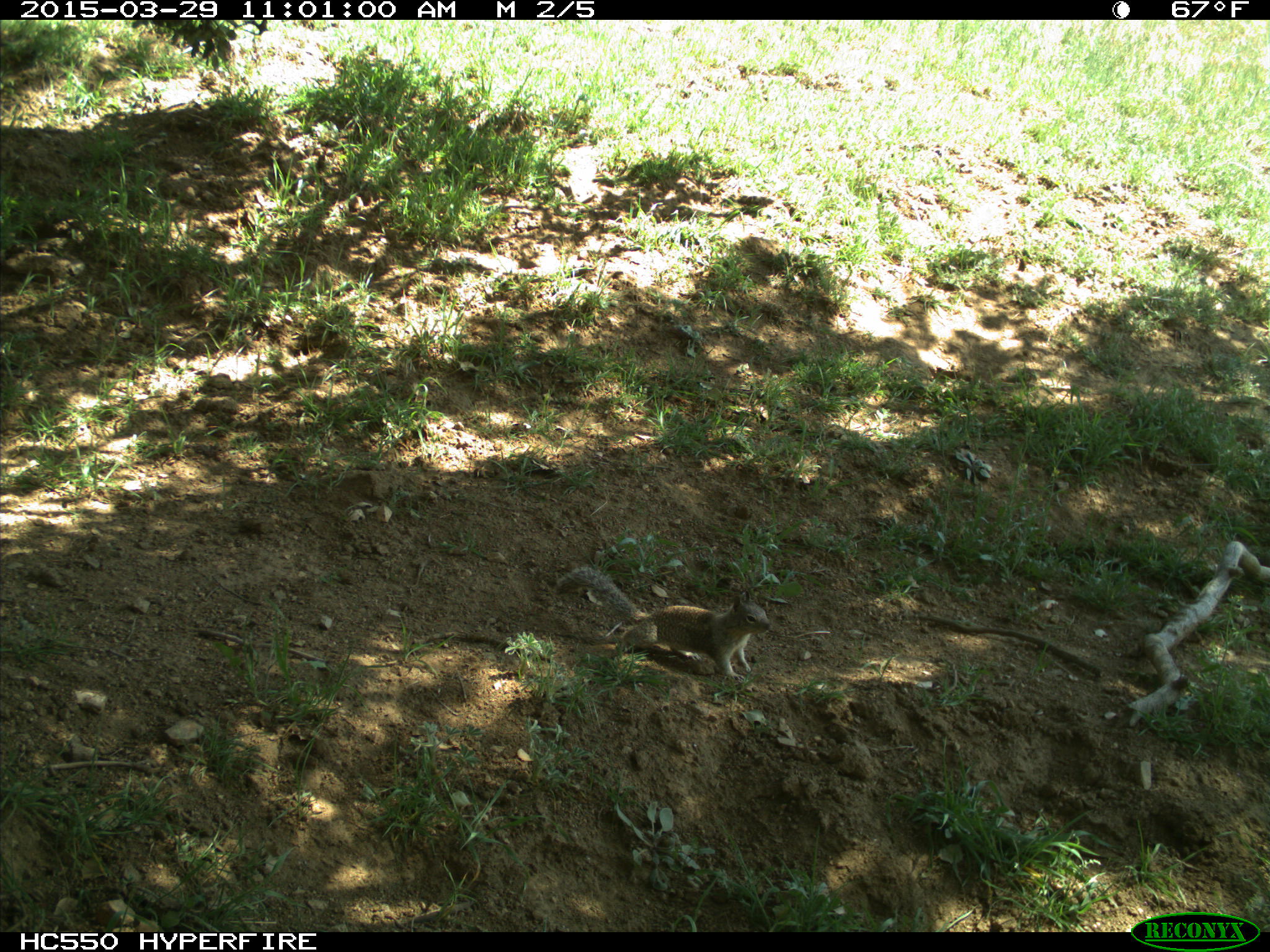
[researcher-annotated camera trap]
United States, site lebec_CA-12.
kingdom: Animalia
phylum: Chordata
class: Mammalia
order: Rodentia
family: Sciuridae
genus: Otospermophilus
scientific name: Otospermophilus beecheyi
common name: california ground squirrel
Otospermophilus beecheyi (california ground squirrel).